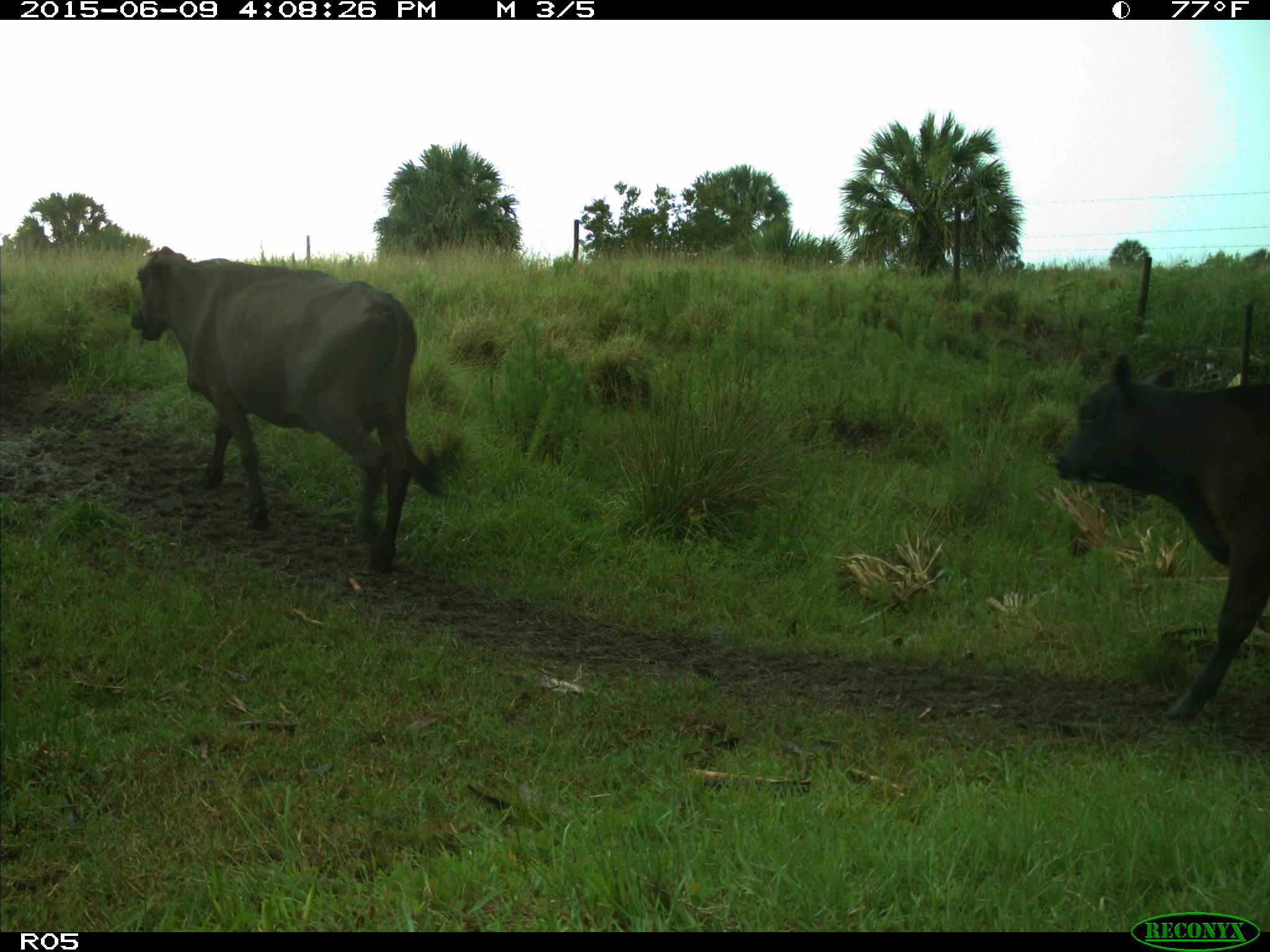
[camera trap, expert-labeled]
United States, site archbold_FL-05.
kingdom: Animalia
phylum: Chordata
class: Mammalia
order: Artiodactyla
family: Bovidae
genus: Bos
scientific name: Bos taurus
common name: domestic cow